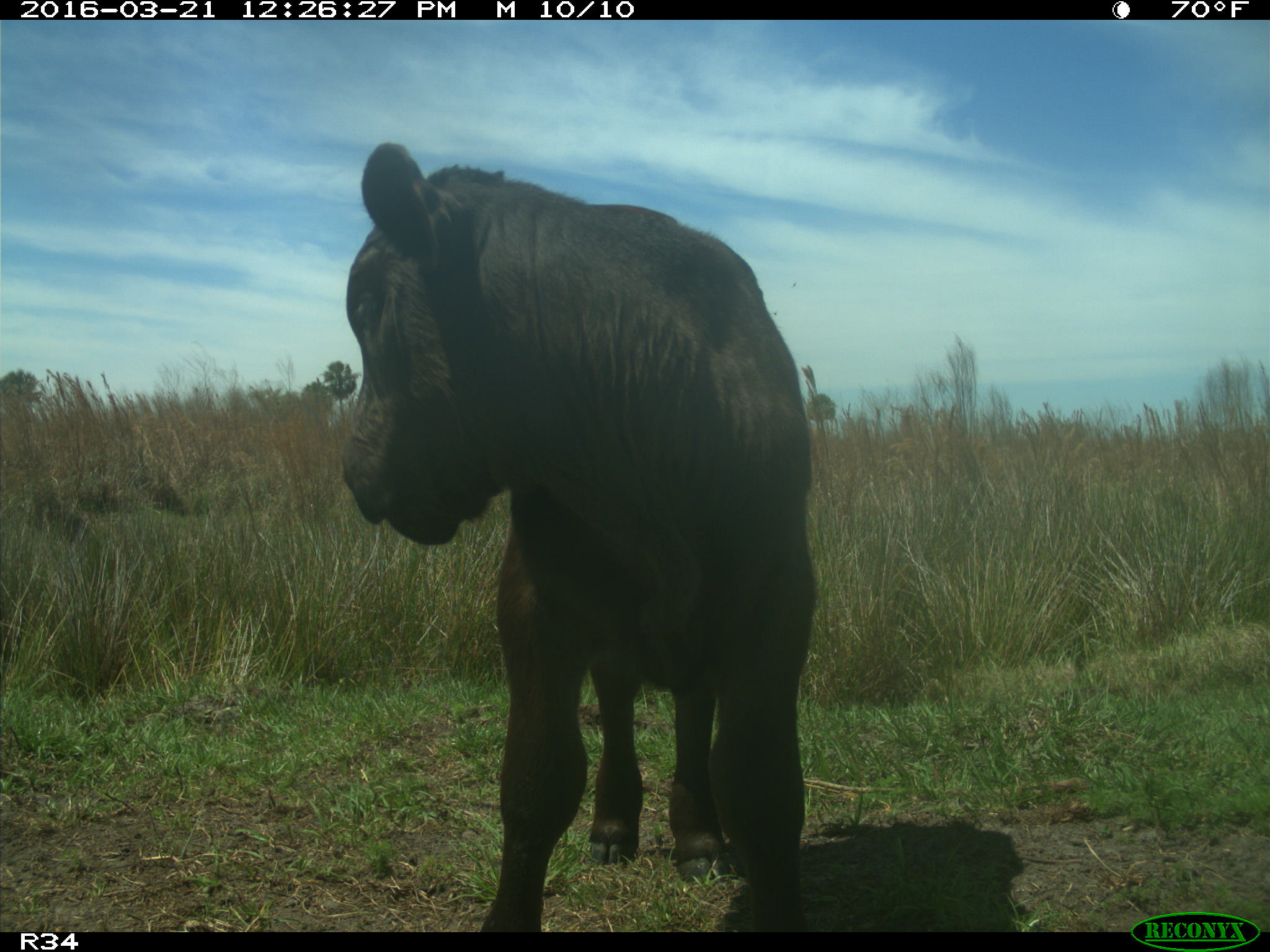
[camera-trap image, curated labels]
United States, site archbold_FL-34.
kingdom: Animalia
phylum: Chordata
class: Mammalia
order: Artiodactyla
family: Bovidae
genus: Bos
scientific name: Bos taurus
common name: domestic cow